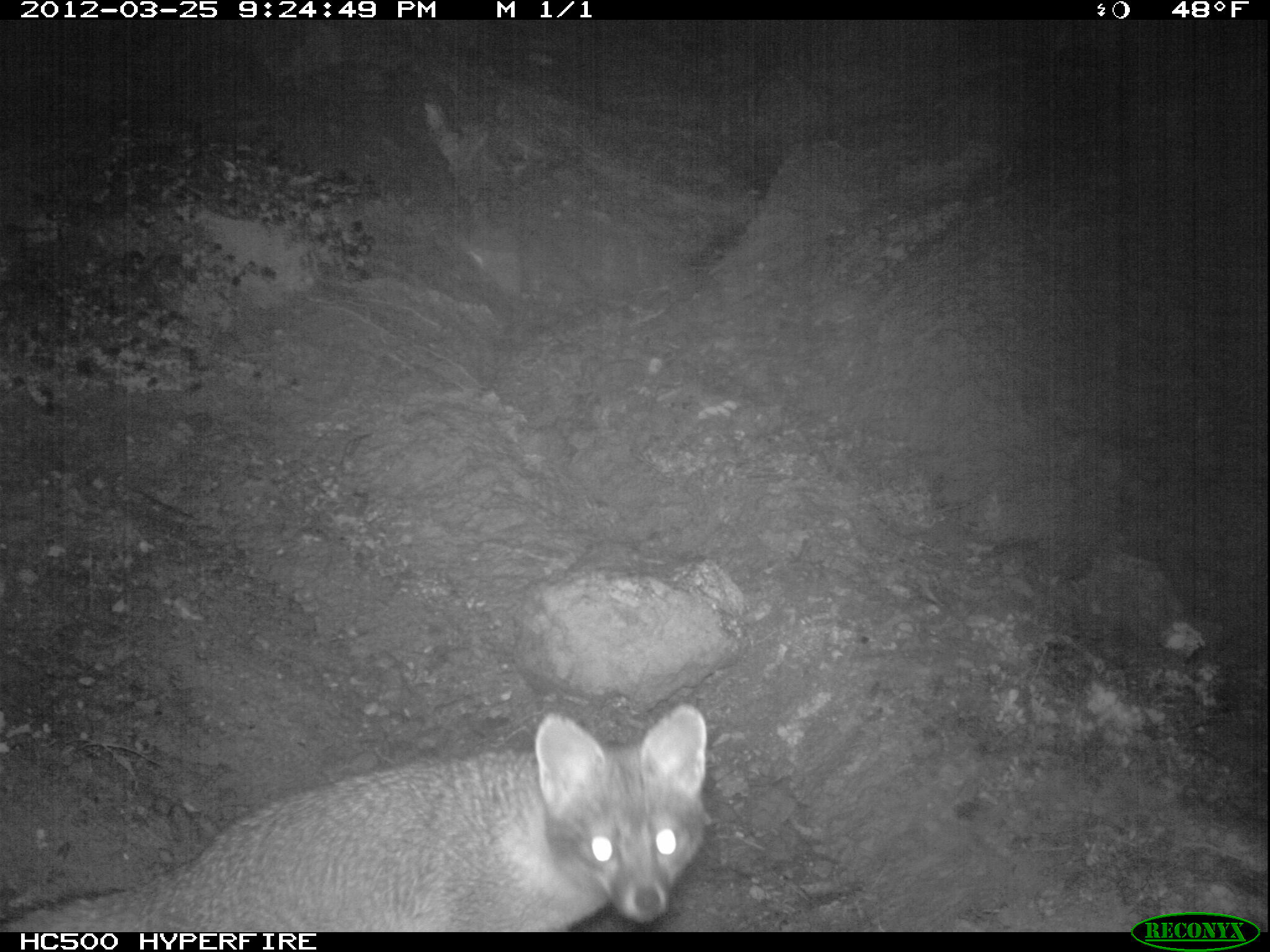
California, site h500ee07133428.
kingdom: Animalia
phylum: Chordata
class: Mammalia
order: Carnivora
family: Canidae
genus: Urocyon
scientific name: Urocyon littoralis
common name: island fox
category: fox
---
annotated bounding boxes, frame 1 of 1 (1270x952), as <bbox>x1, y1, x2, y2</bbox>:
fox: <bbox>2, 704, 707, 928</bbox>